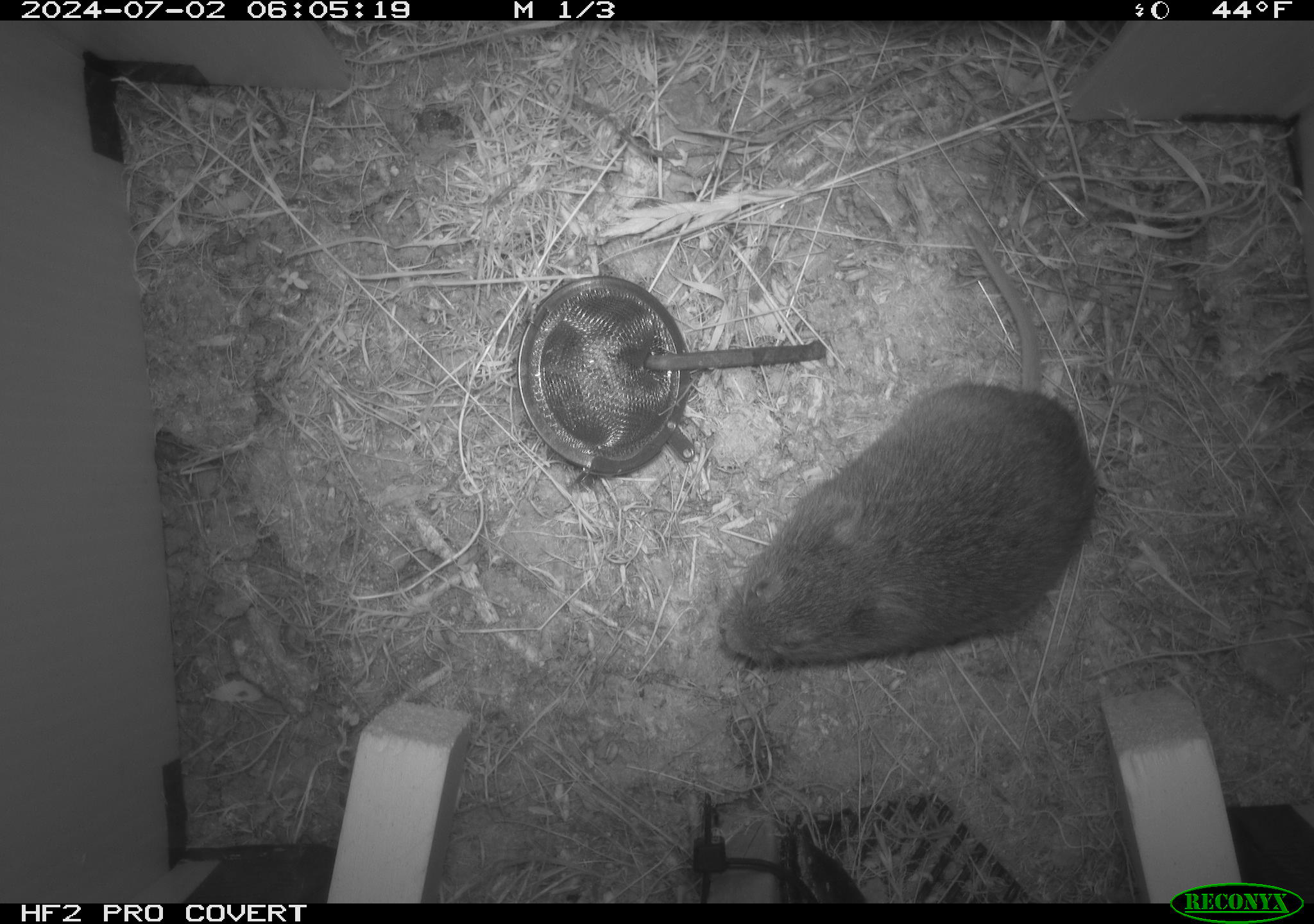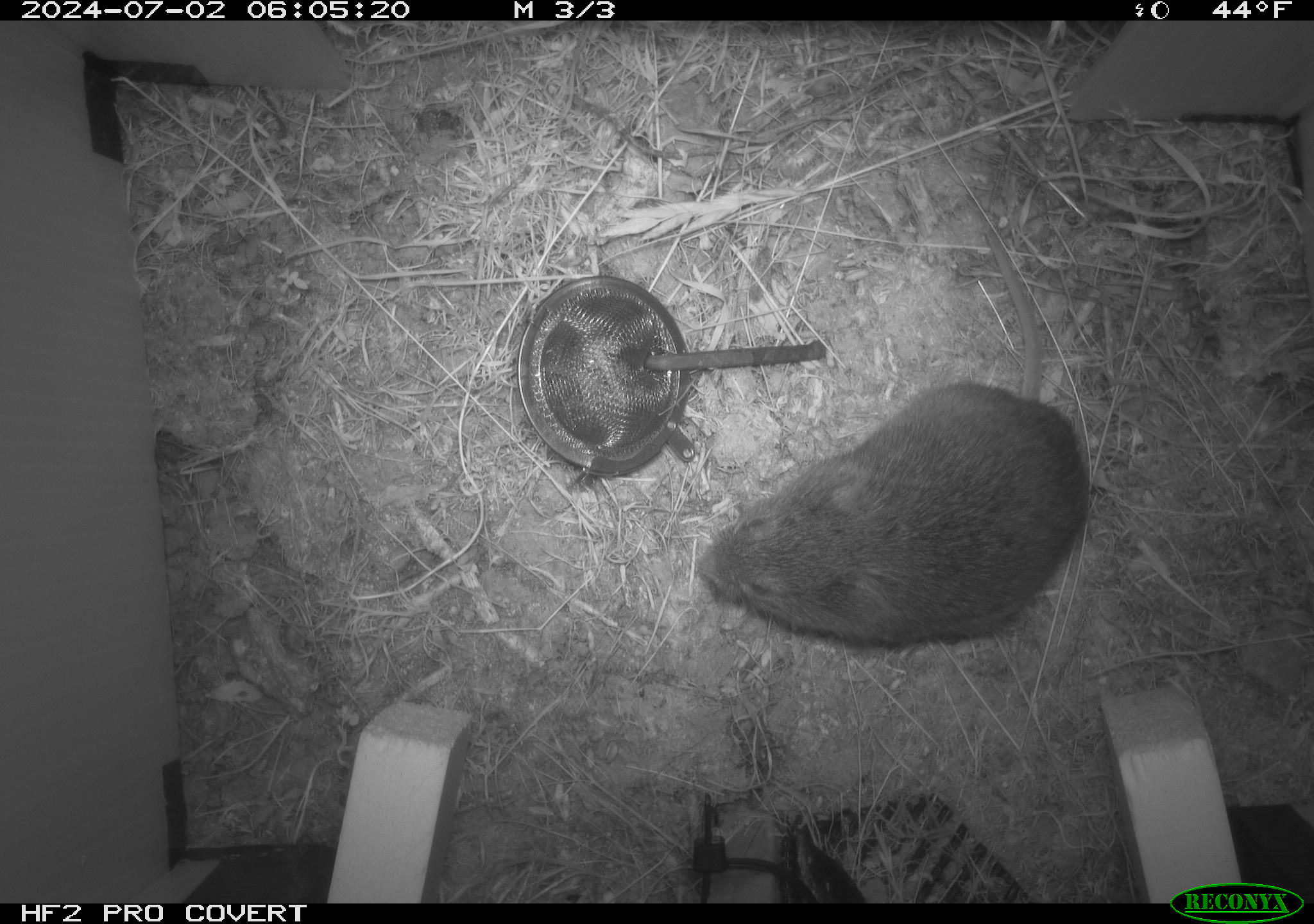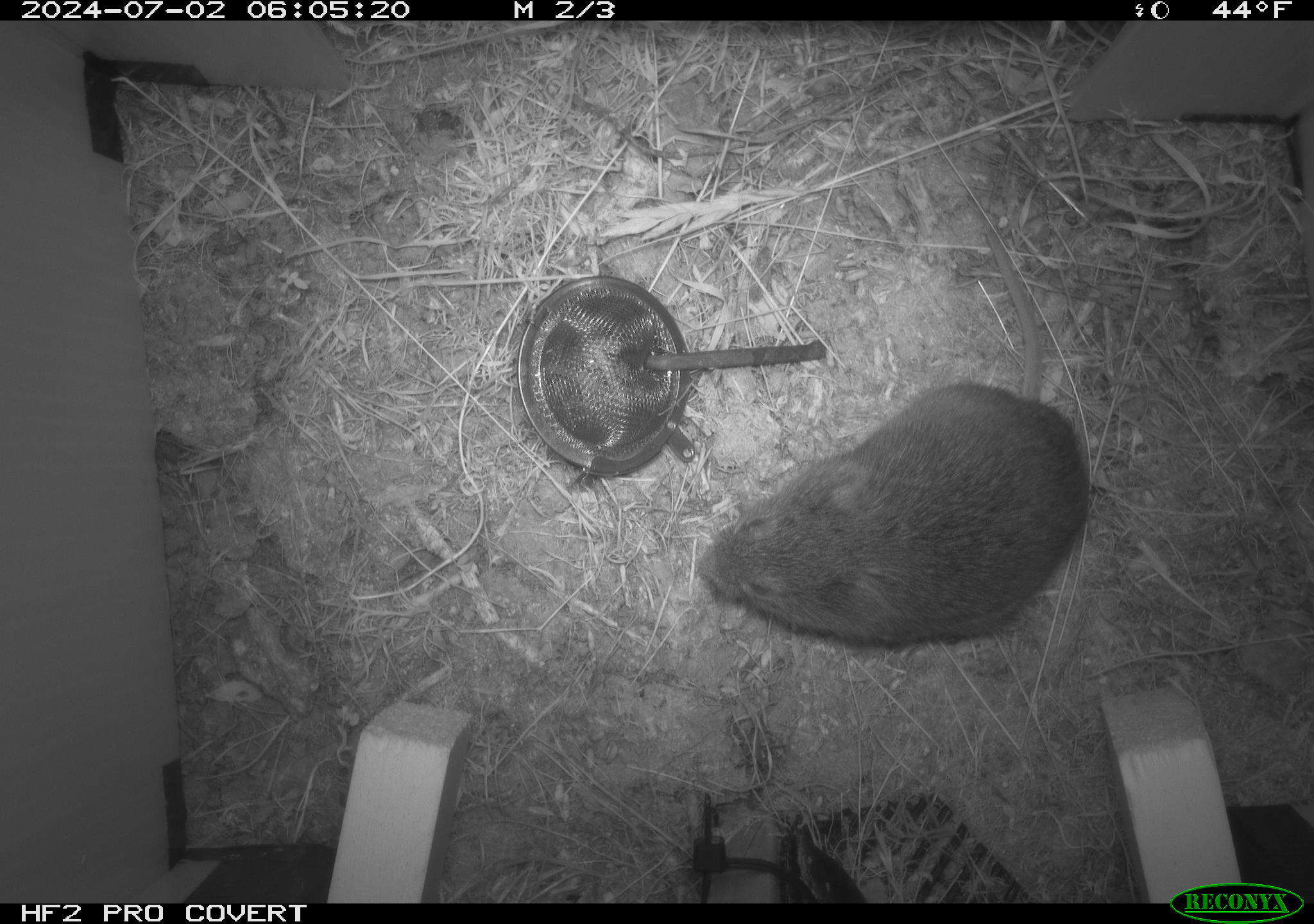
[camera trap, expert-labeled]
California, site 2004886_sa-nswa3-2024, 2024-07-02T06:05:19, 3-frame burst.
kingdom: Animalia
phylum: Chordata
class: Mammalia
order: Rodentia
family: Cricetidae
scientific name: Arvicolinae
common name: voles, lemmings, and muskrats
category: arvicolinae subfamily